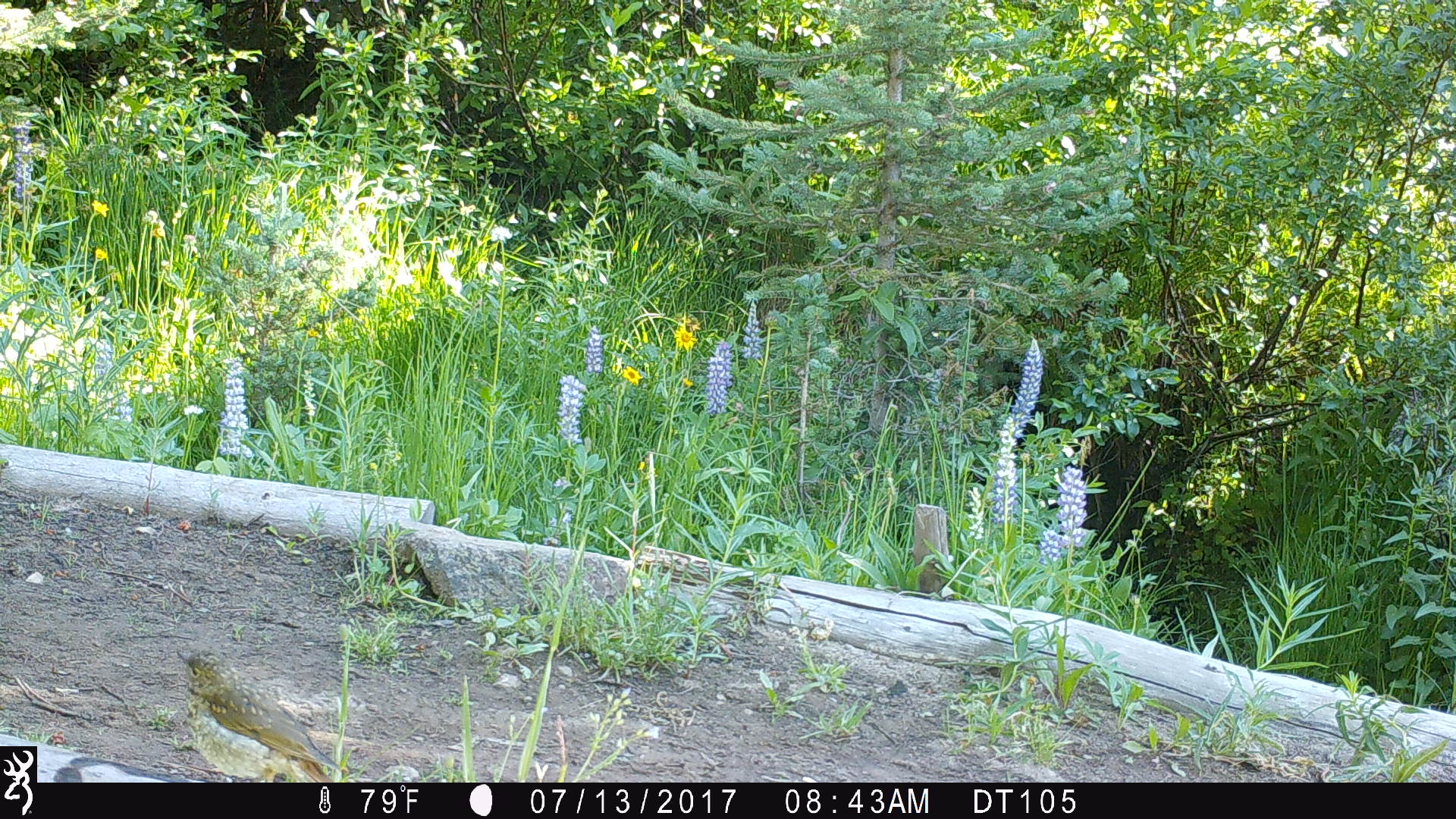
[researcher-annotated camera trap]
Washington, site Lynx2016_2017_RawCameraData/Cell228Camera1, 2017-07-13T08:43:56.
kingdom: Animalia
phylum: Chordata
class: Aves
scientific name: Aves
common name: birds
Aves (birds). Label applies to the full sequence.